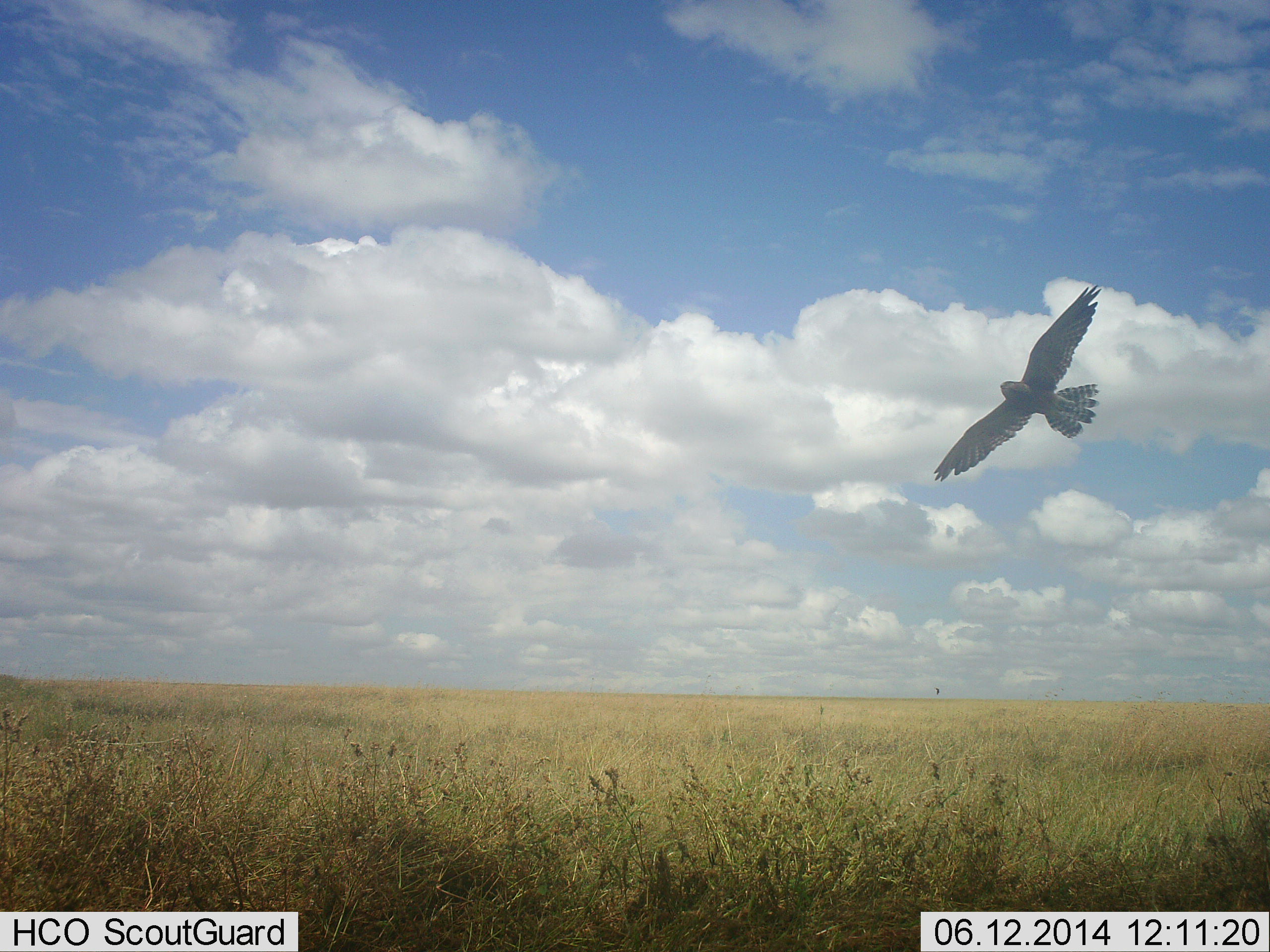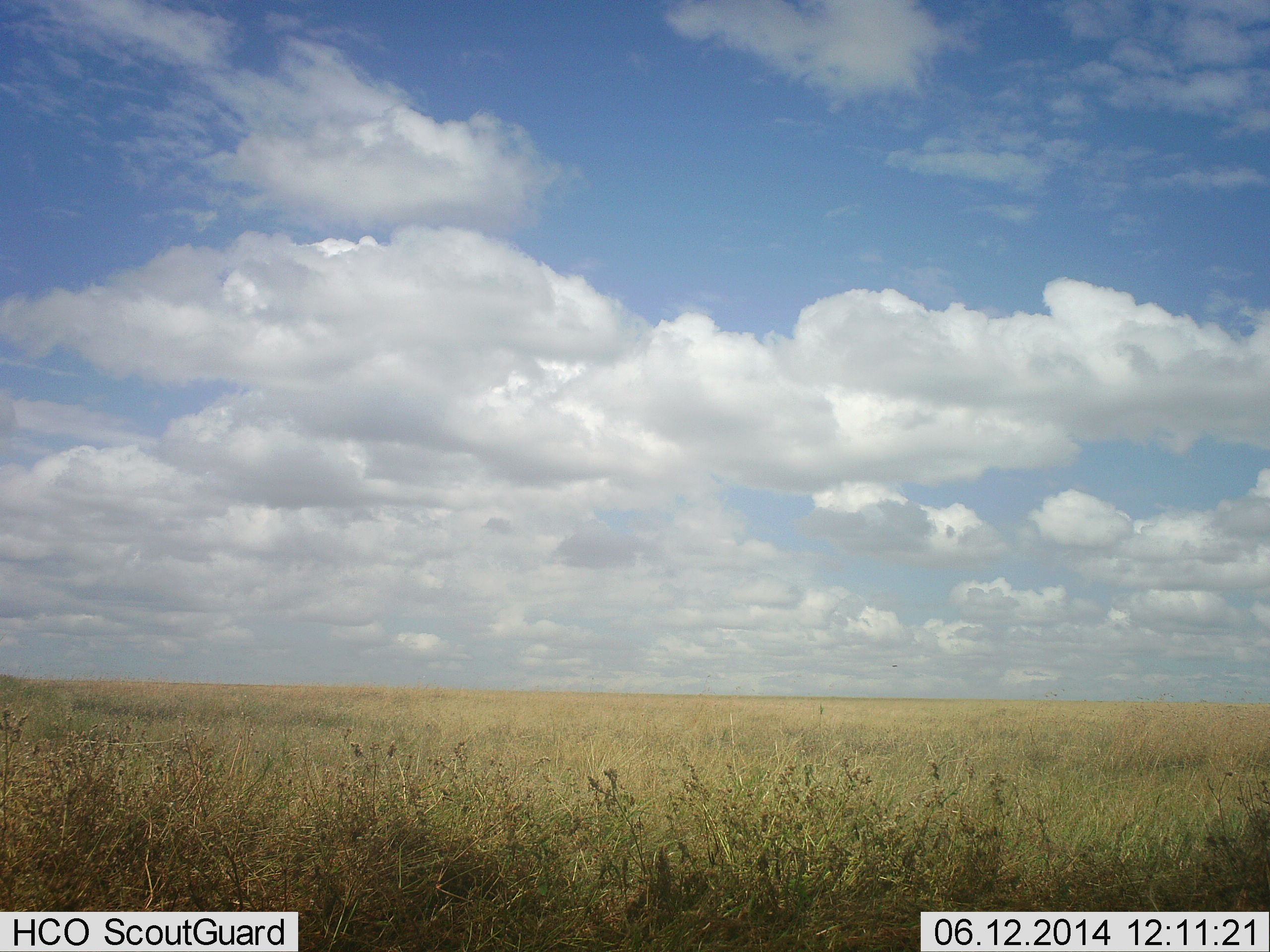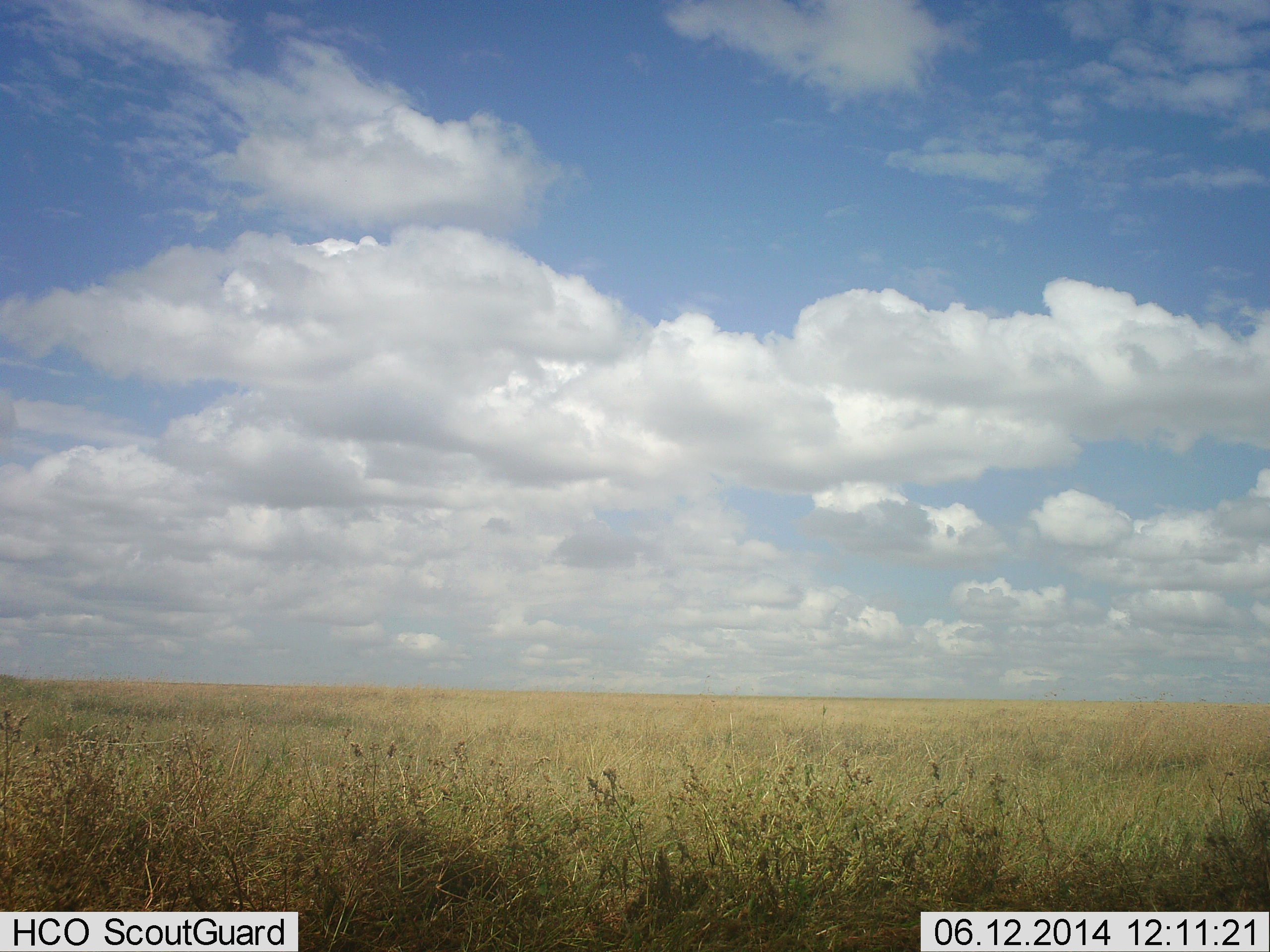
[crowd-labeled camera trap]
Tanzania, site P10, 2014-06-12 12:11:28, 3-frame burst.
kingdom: Animalia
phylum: Chordata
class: Aves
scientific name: Aves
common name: bird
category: otherbird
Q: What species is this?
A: Otherbird (bird) (Aves).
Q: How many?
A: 1.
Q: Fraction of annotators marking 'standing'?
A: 0%.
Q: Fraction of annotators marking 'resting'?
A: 0%.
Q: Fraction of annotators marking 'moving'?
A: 100%.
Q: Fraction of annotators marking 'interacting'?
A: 0%.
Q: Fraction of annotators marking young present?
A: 0%.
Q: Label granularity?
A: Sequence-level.